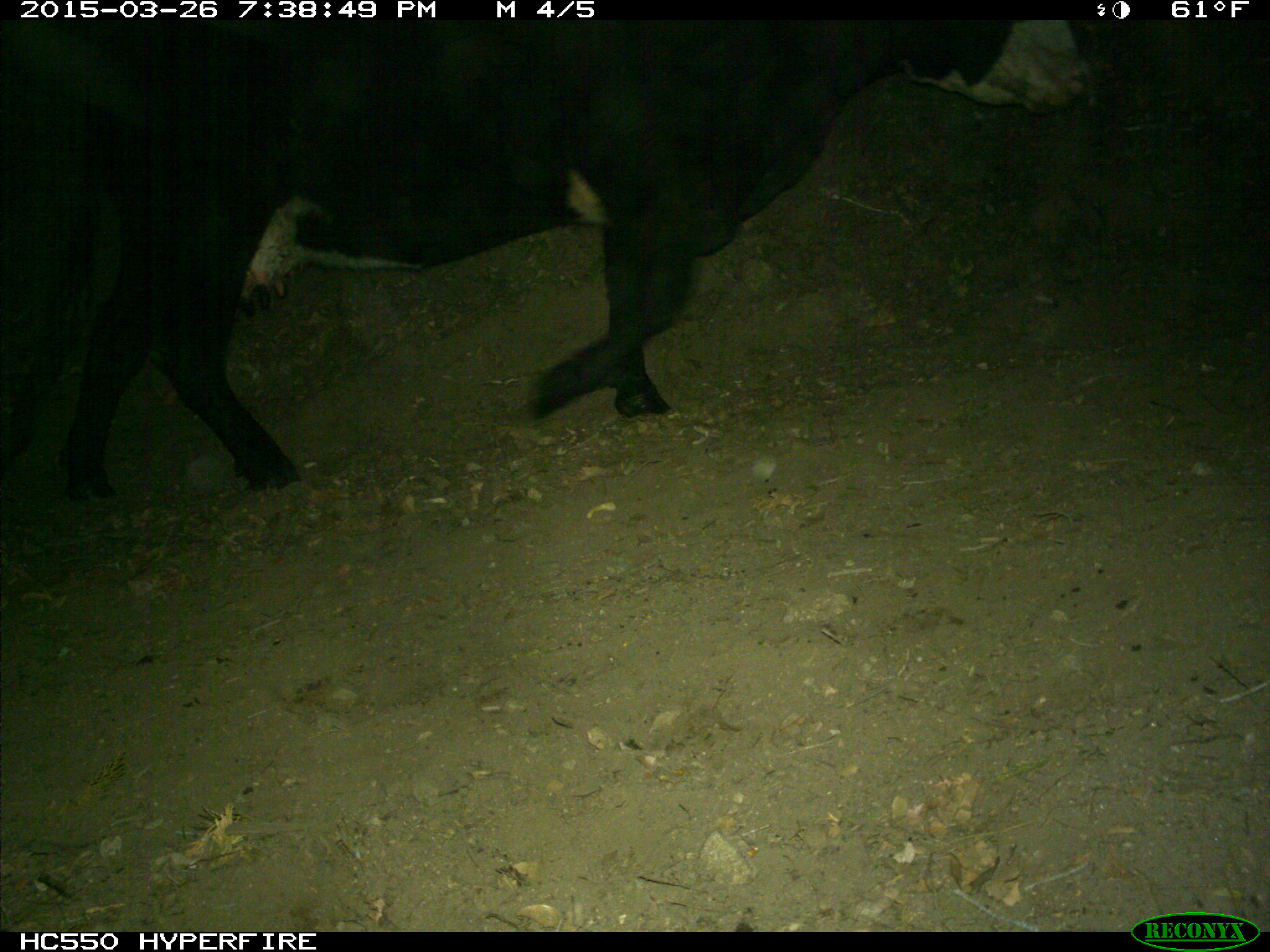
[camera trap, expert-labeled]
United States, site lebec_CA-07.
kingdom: Animalia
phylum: Chordata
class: Mammalia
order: Artiodactyla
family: Bovidae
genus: Bos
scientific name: Bos taurus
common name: domestic cow